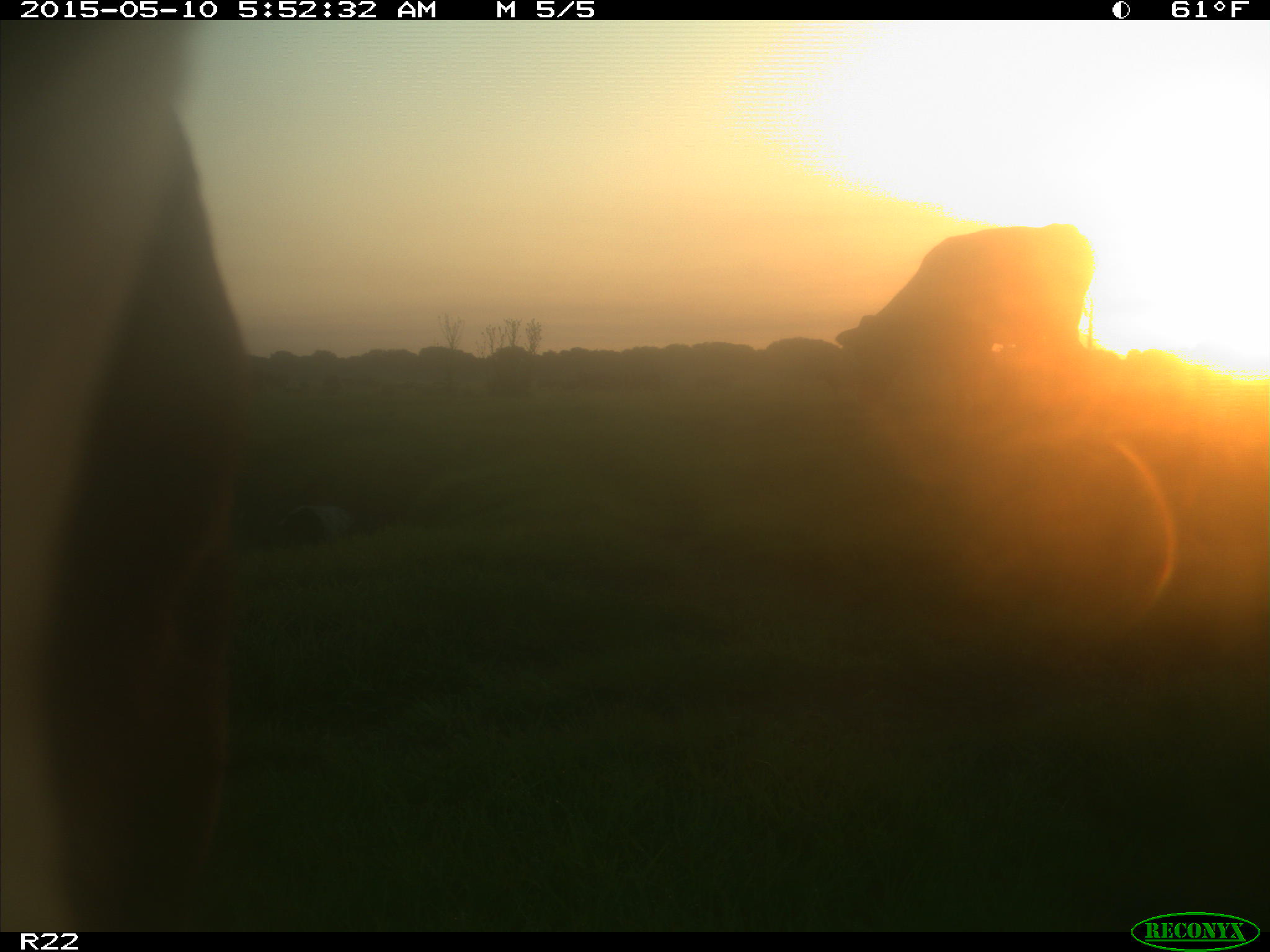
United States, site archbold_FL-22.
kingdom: Animalia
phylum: Chordata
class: Mammalia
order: Artiodactyla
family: Bovidae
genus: Bos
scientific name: Bos taurus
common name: domestic cow